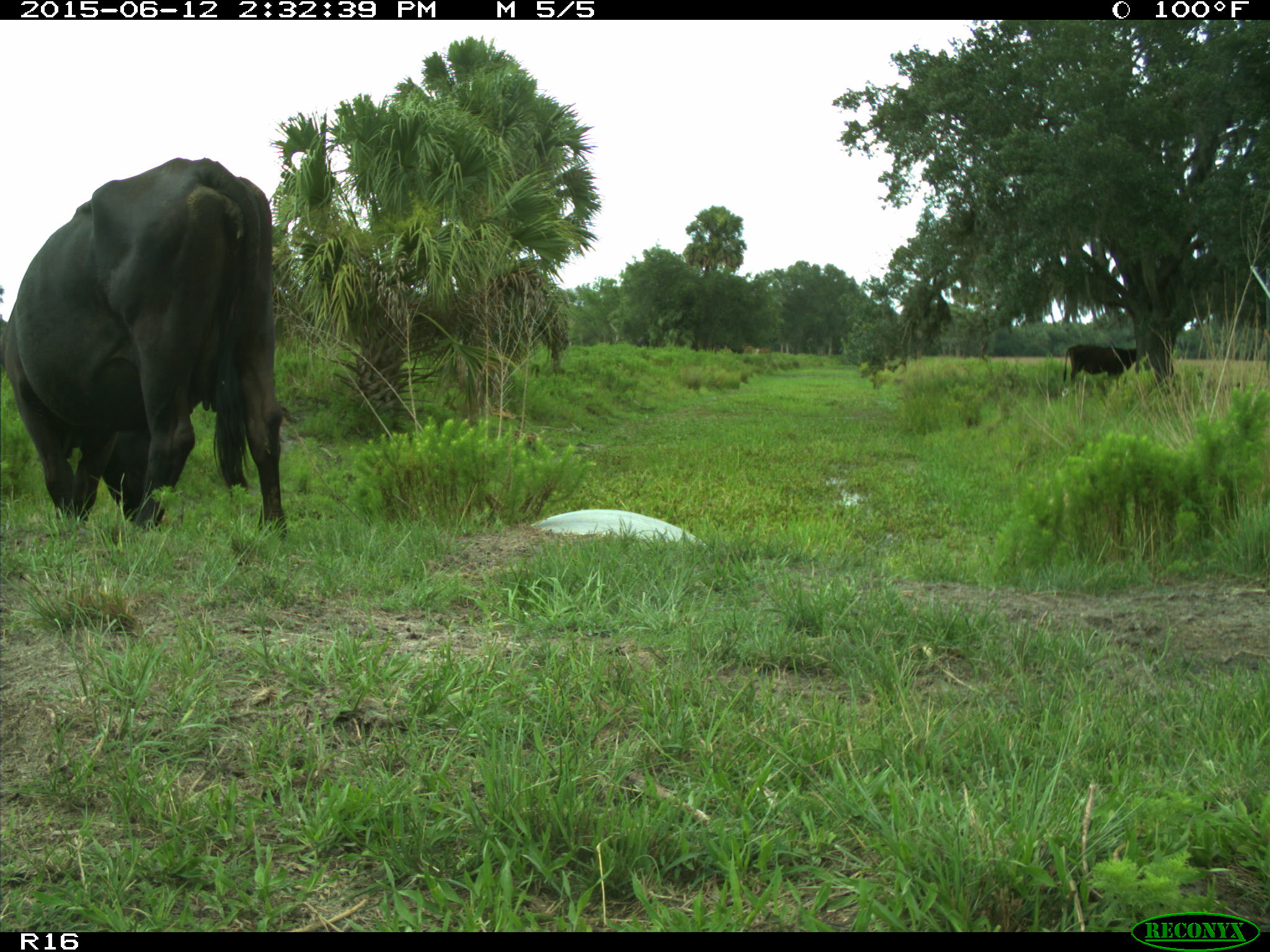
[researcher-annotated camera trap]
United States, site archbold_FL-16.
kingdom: Animalia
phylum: Chordata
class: Mammalia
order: Artiodactyla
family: Bovidae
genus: Bos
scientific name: Bos taurus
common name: domestic cow